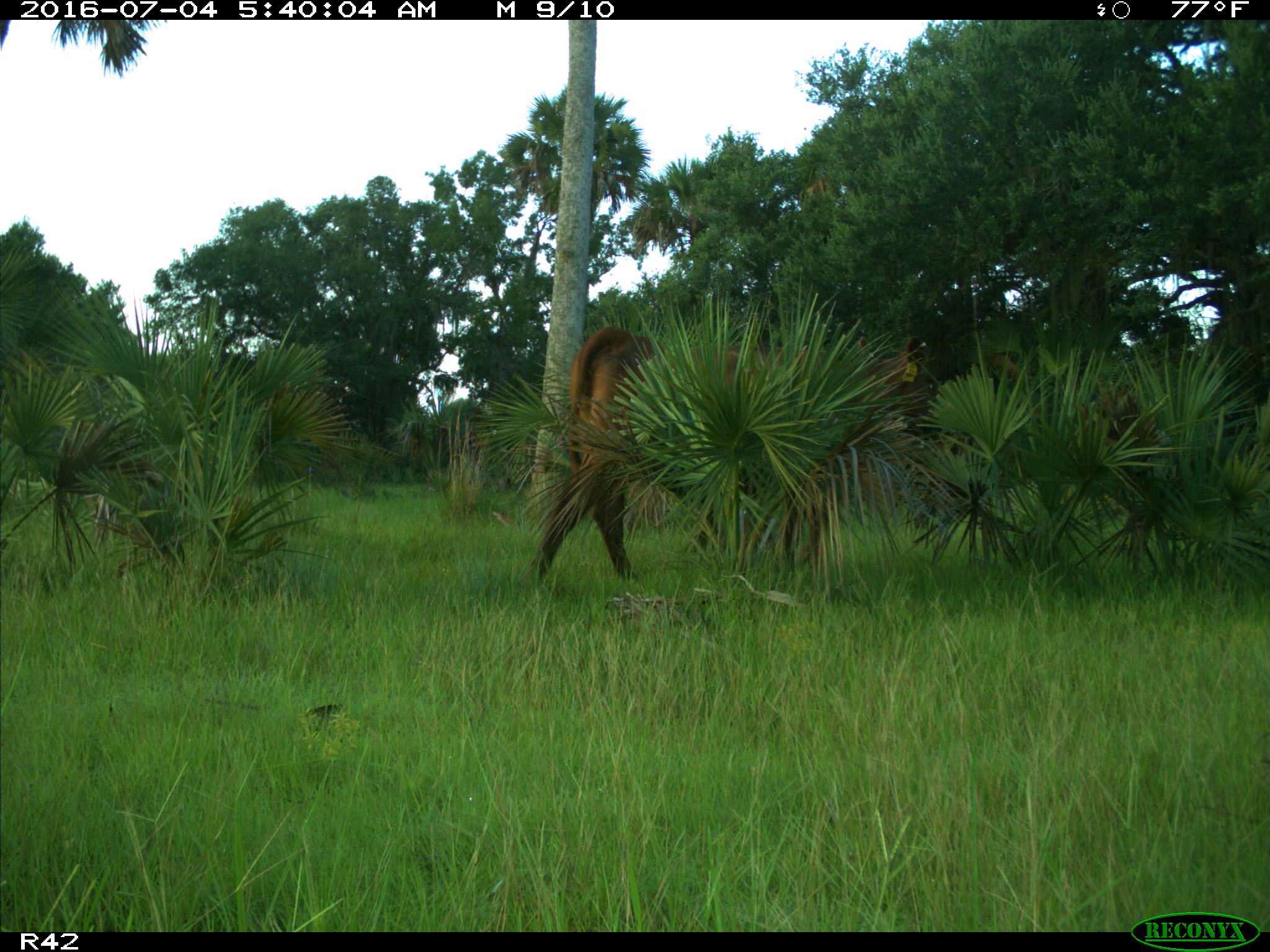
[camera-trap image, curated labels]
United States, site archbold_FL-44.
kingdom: Animalia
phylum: Chordata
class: Mammalia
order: Artiodactyla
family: Bovidae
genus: Bos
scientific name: Bos taurus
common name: domestic cow